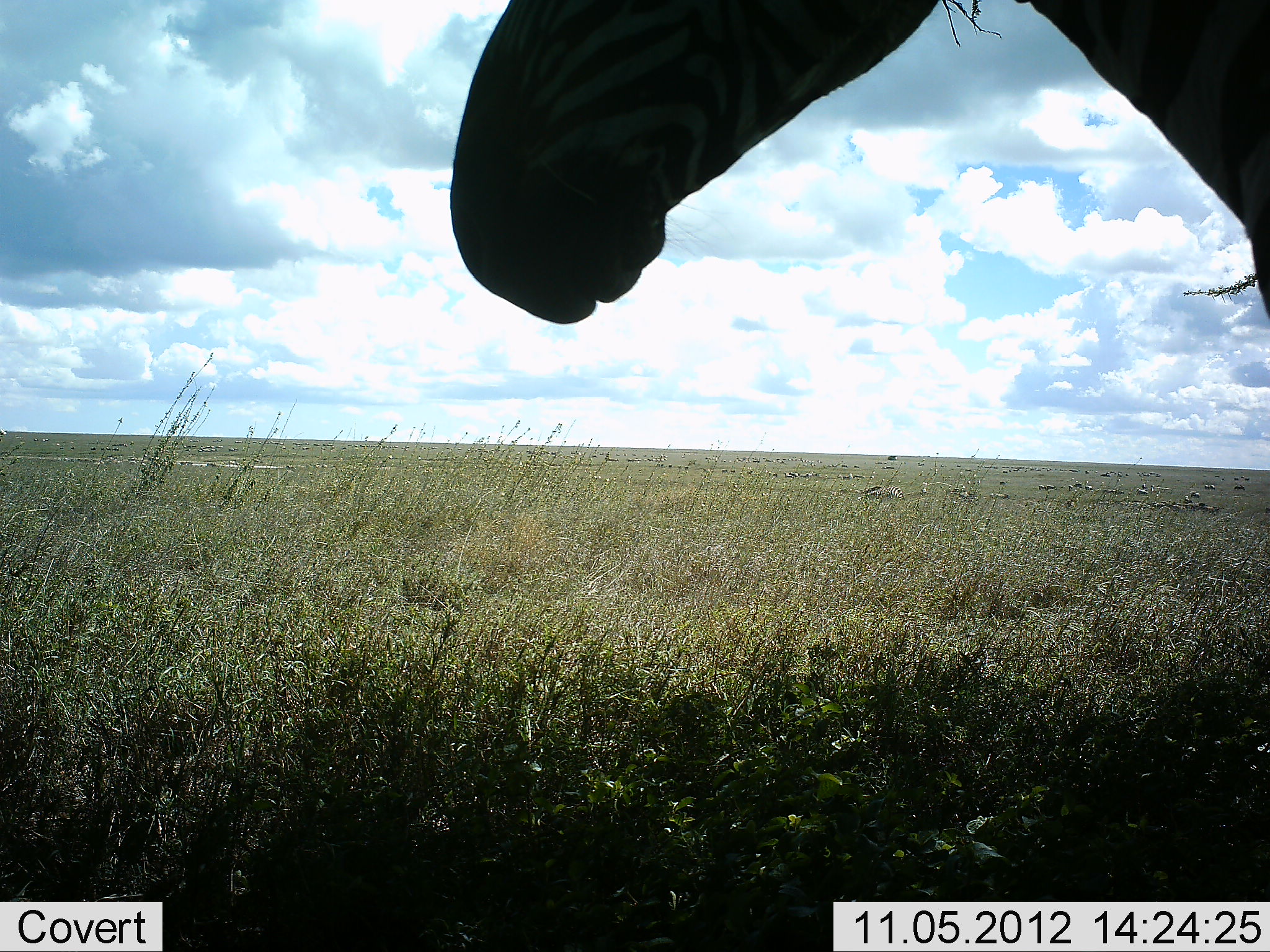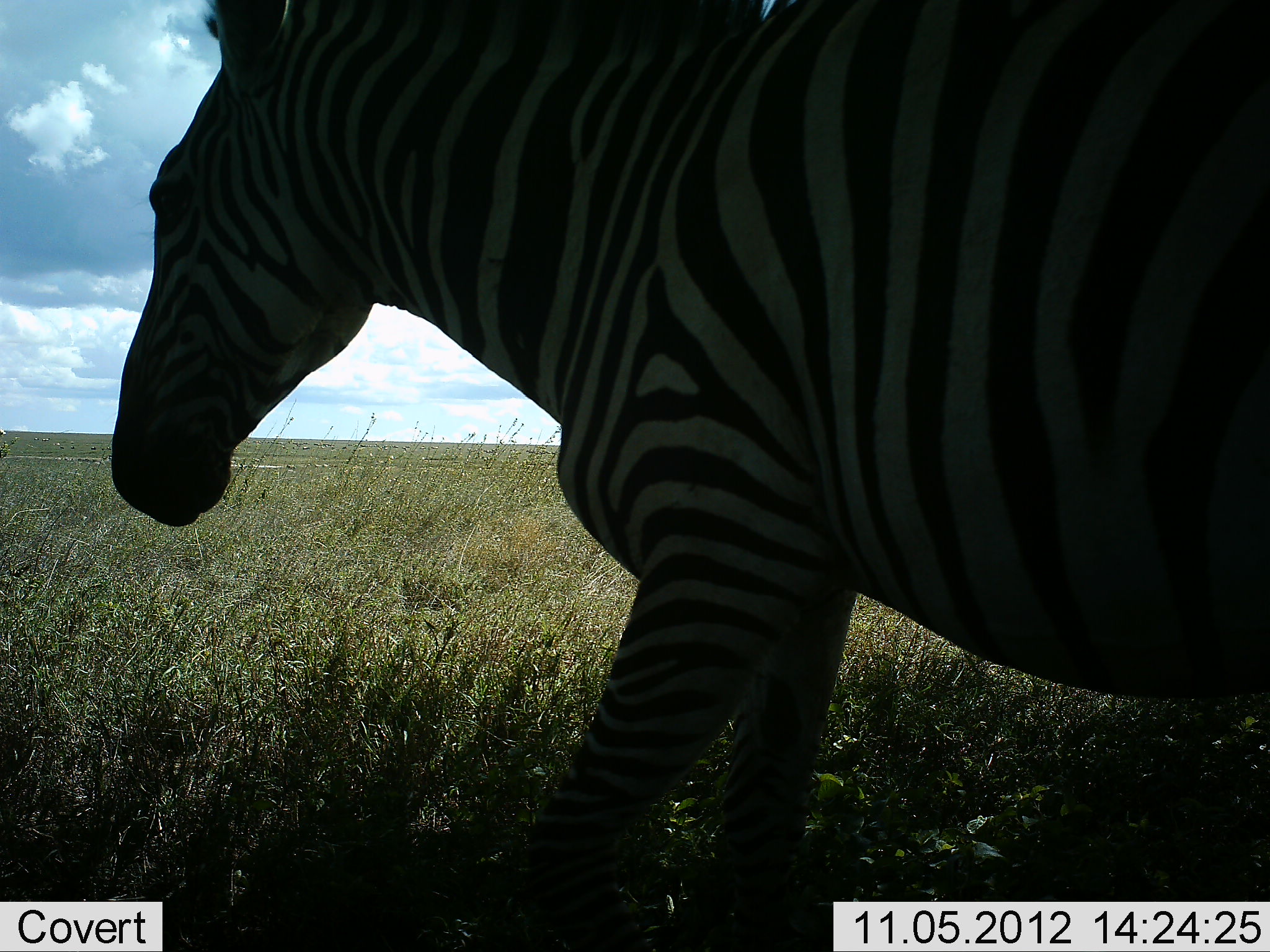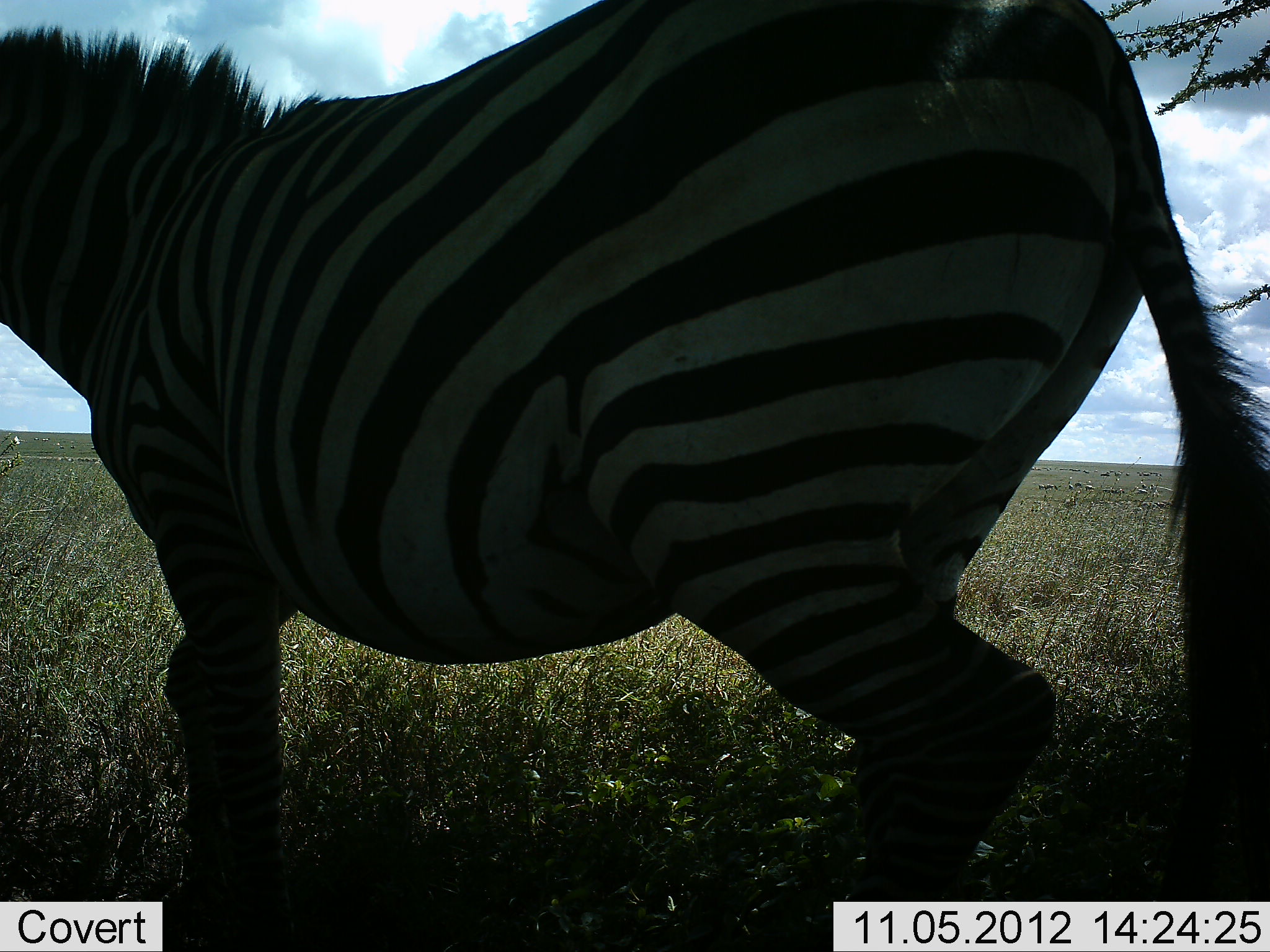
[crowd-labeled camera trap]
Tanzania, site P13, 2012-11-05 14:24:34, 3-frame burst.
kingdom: Animalia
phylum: Chordata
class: Mammalia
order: Perissodactyla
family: Equidae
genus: Equus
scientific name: Equus quagga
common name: plains zebra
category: zebra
Zebra (plains zebra) (Equus quagga), count 1. Behavior (volunteer vote fractions): standing 0%, resting 10%, moving 90%, interacting 0%. Young present (vote fraction): 0%. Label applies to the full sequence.